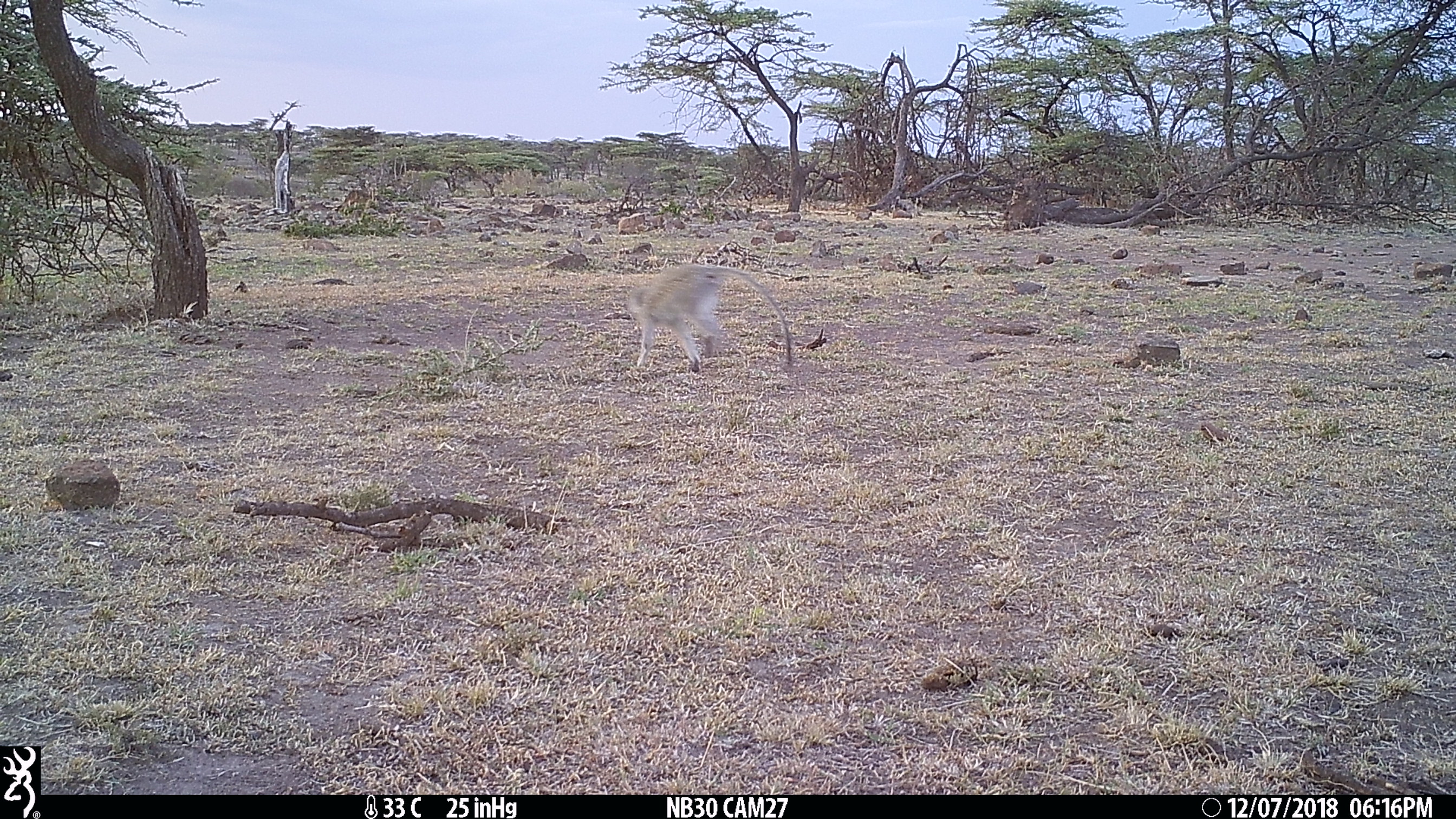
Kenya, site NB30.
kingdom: Animalia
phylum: Chordata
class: Mammalia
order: Primates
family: Cercopithecidae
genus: Chlorocebus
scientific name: Chlorocebus pygerythrus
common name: vervet monkey